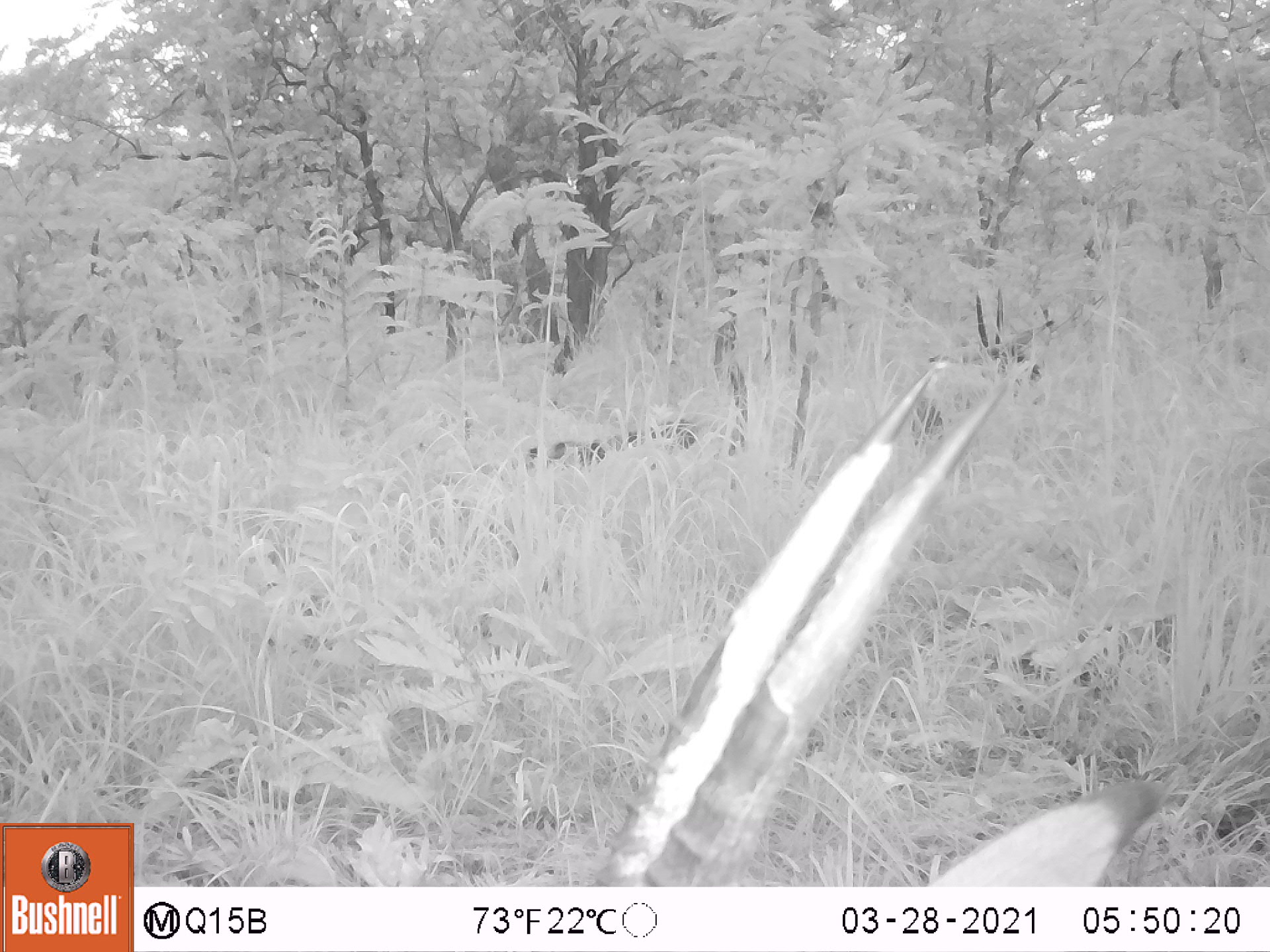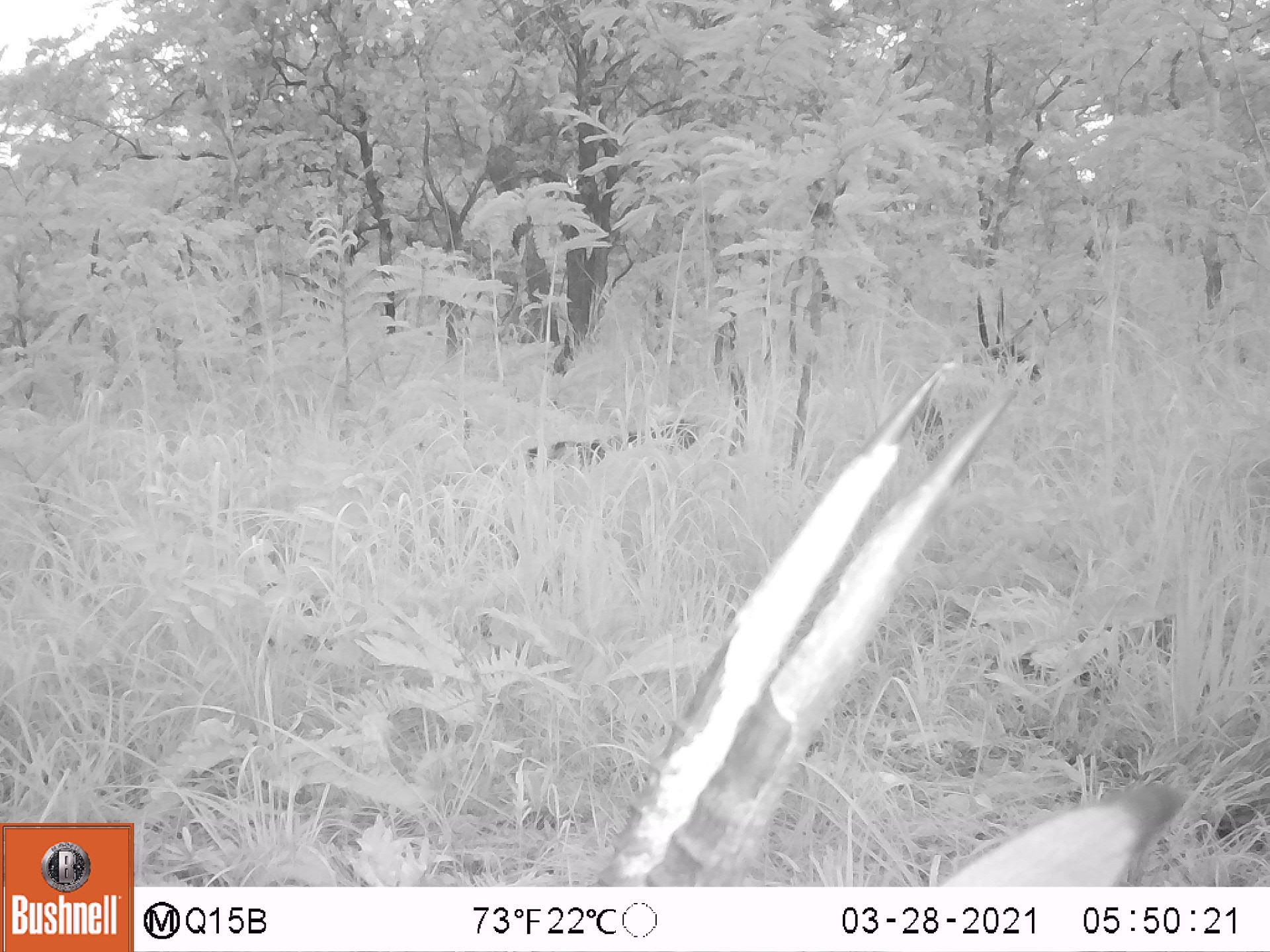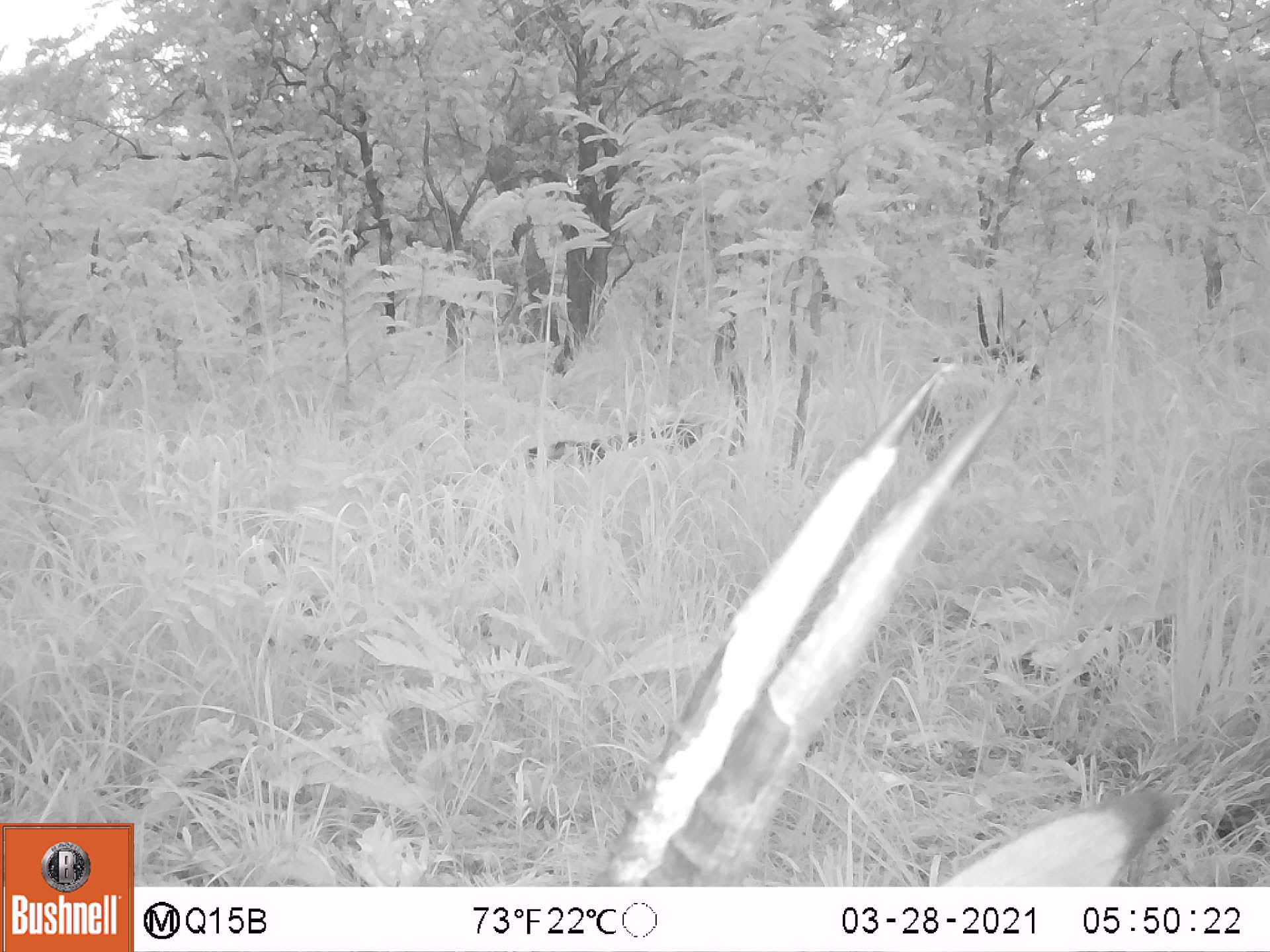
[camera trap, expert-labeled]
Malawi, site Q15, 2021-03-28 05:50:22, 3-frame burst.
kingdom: Animalia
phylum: Chordata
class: Mammalia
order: Artiodactyla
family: Bovidae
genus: Hippotragus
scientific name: Hippotragus niger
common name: sable antelope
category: sable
Sable (sable antelope) (Hippotragus niger), count 3.